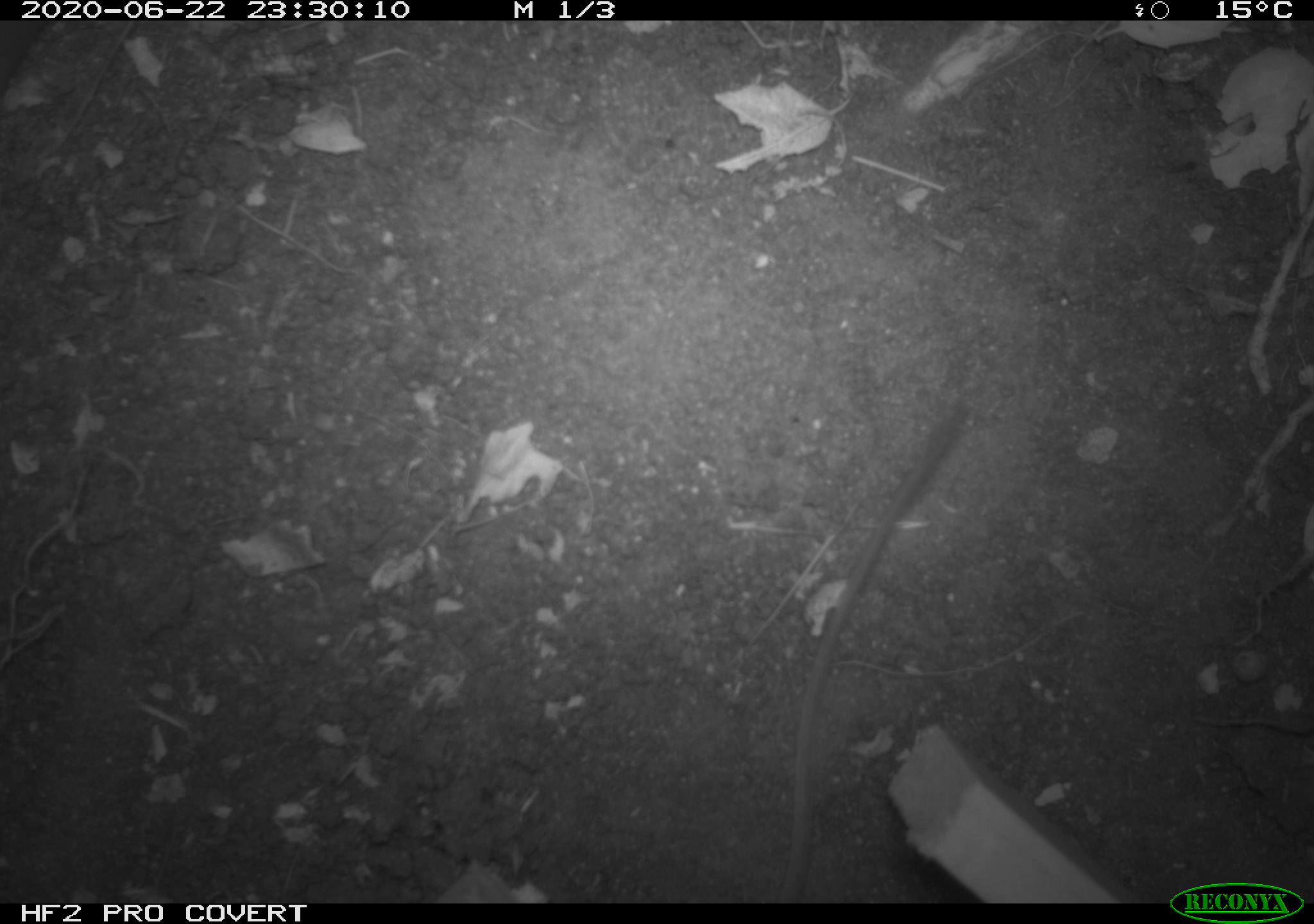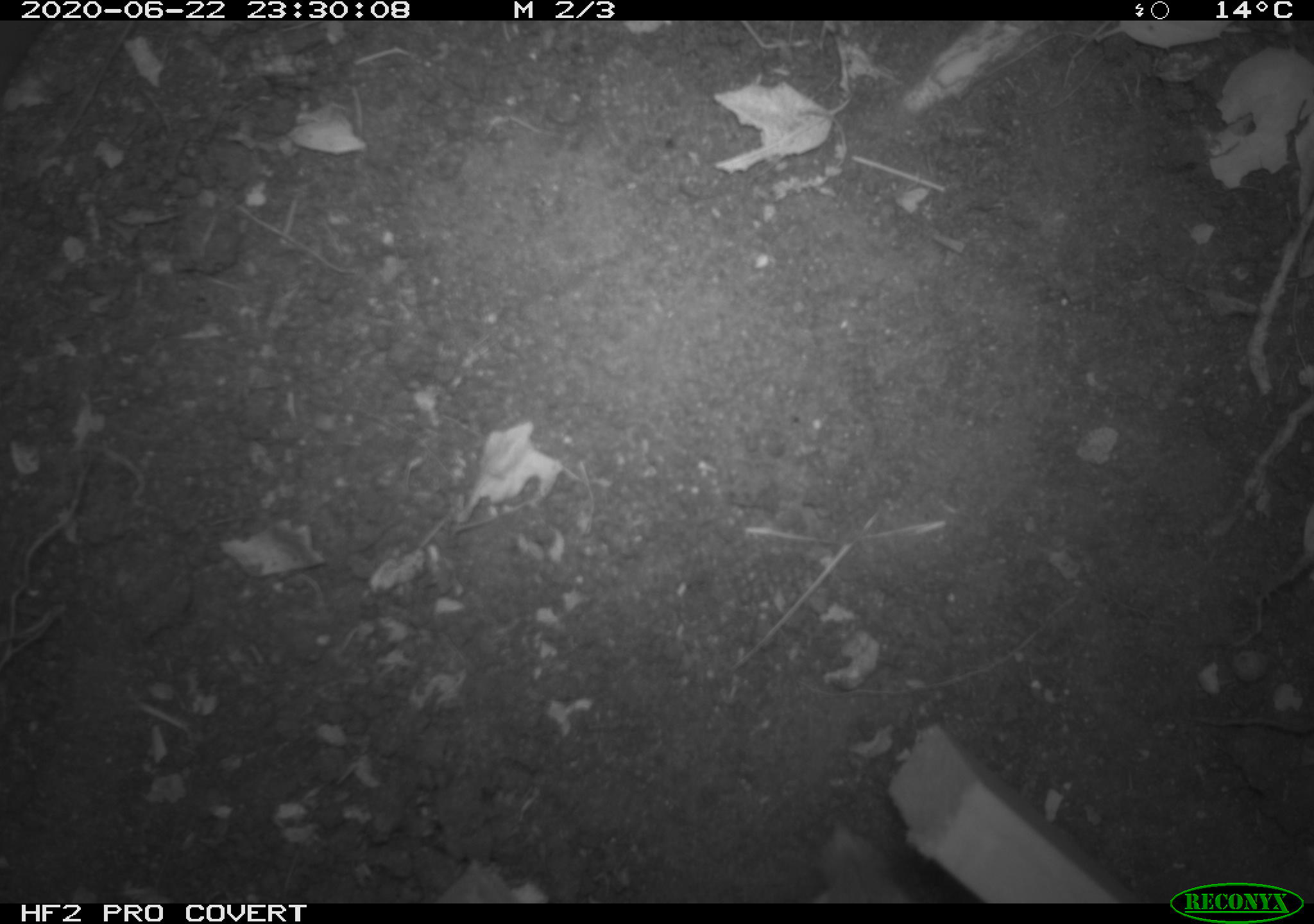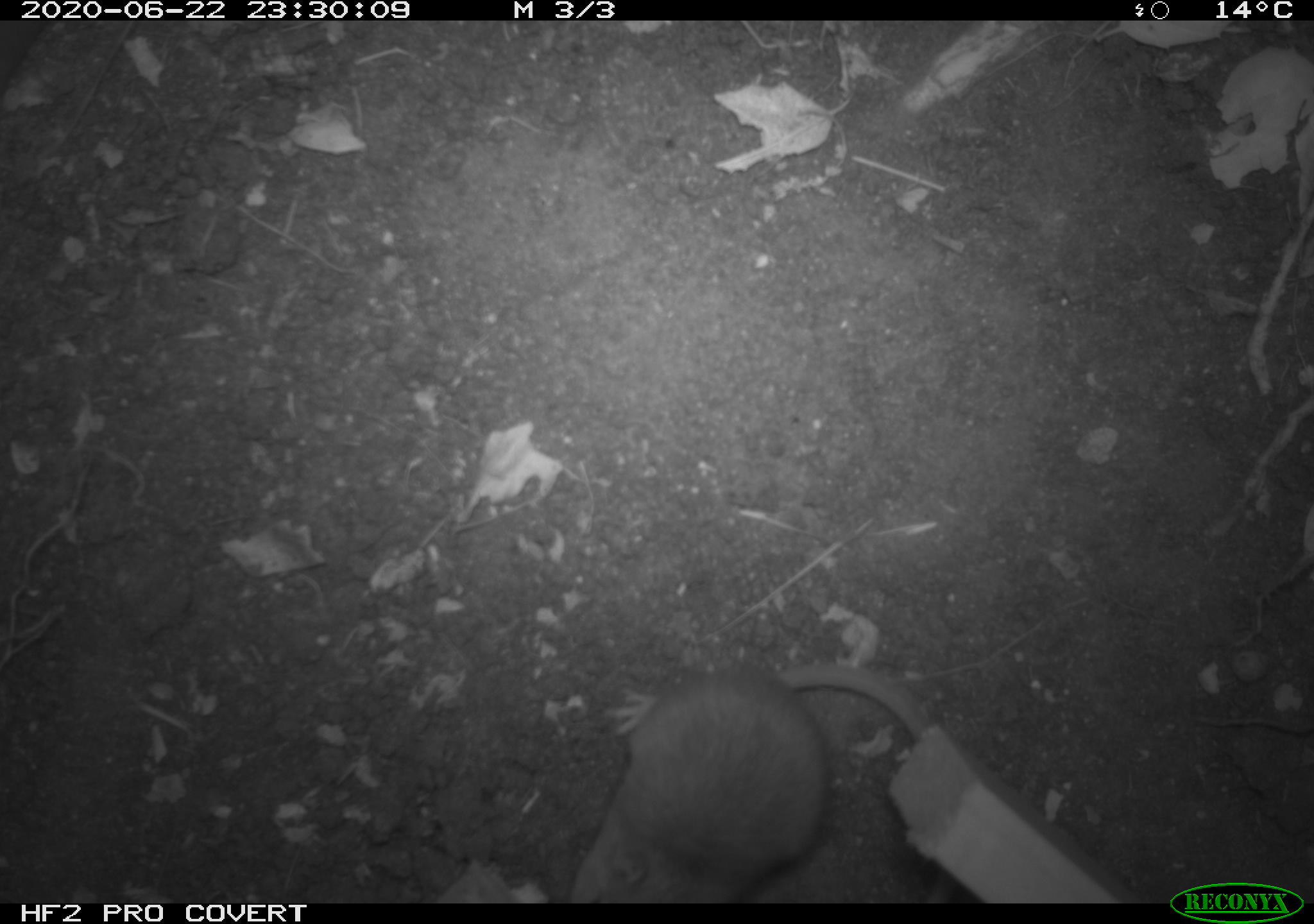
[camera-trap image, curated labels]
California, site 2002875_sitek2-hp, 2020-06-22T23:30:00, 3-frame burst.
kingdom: Animalia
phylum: Chordata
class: Mammalia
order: Rodentia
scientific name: Rodentia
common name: mouse species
Mouse species (Rodentia).